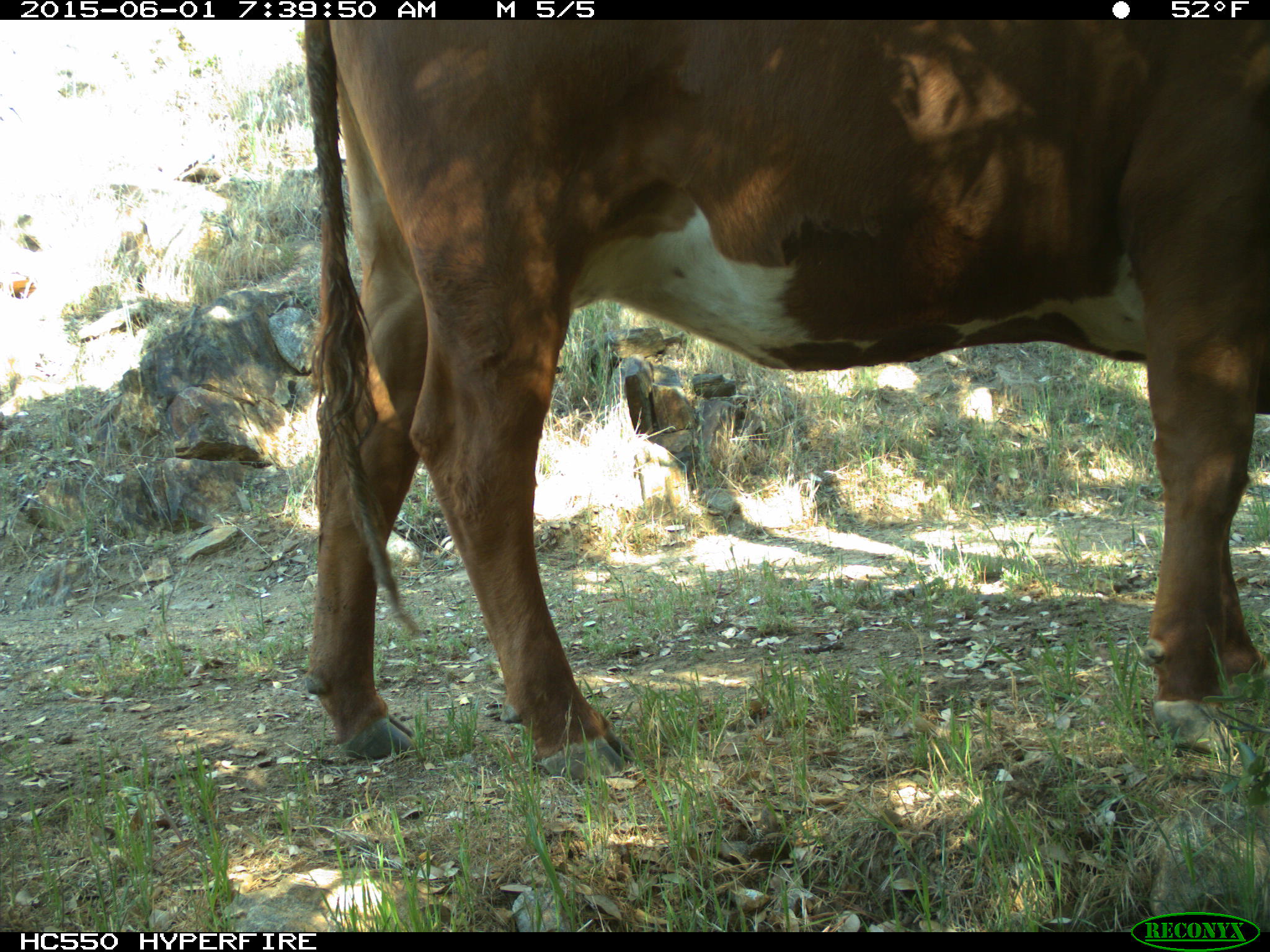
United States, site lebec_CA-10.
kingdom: Animalia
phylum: Chordata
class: Mammalia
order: Artiodactyla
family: Bovidae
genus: Bos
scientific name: Bos taurus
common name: domestic cow